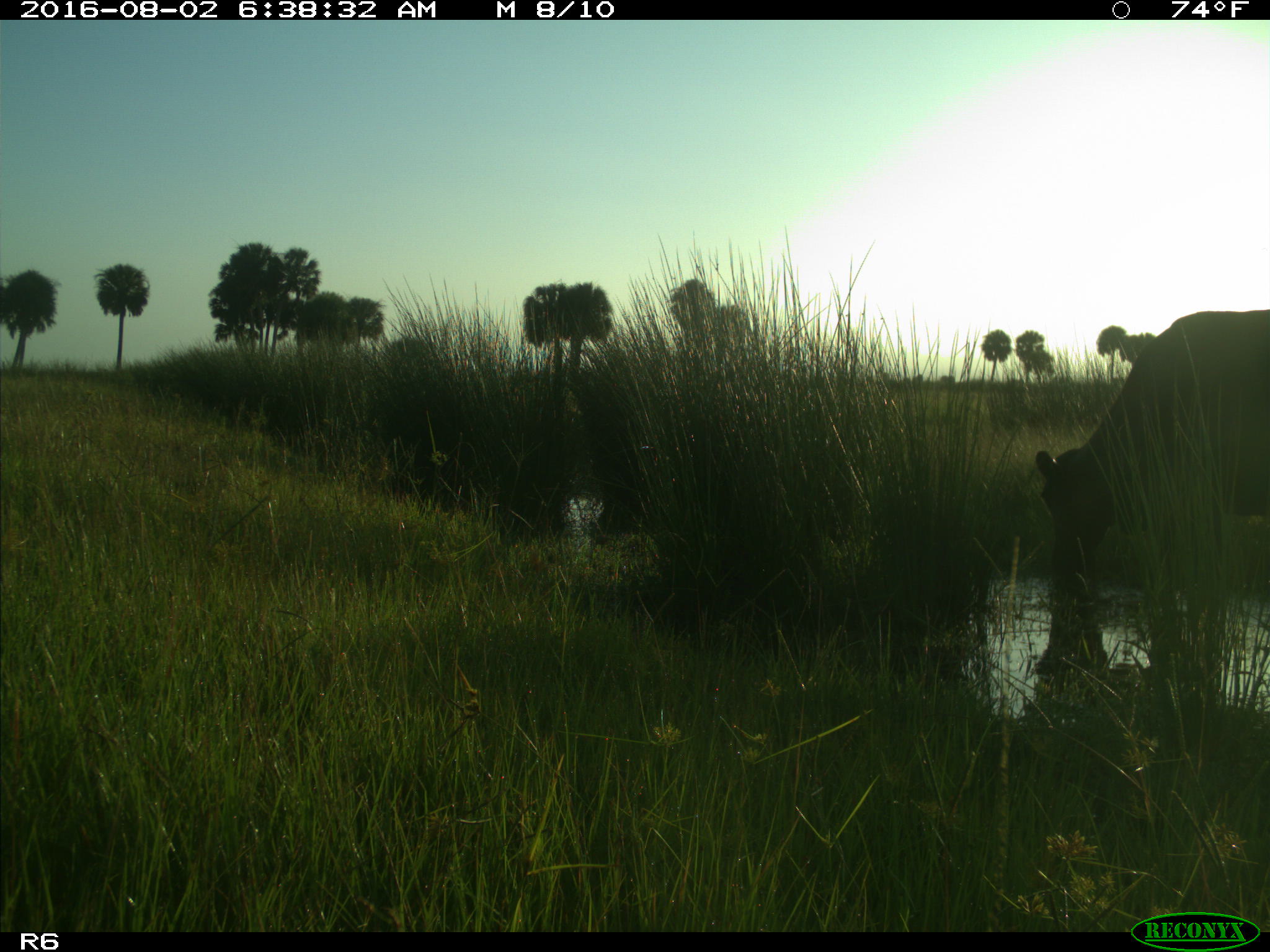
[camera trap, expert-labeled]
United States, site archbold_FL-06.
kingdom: Animalia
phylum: Chordata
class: Mammalia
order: Artiodactyla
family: Bovidae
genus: Bos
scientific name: Bos taurus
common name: domestic cow